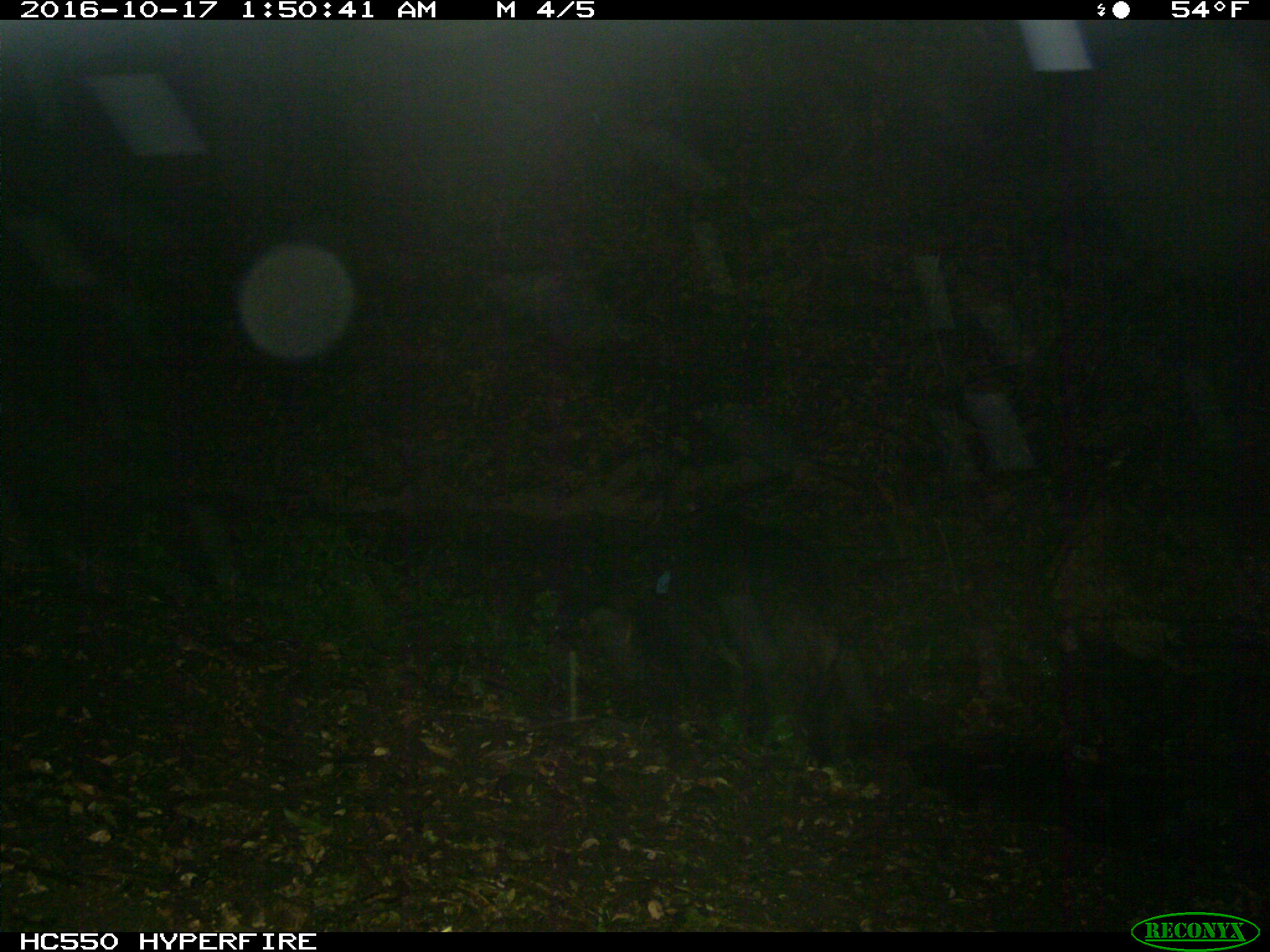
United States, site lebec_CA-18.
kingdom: Animalia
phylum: Chordata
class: Mammalia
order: Artiodactyla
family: Suidae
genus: Sus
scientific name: Sus scrofa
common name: wild boar